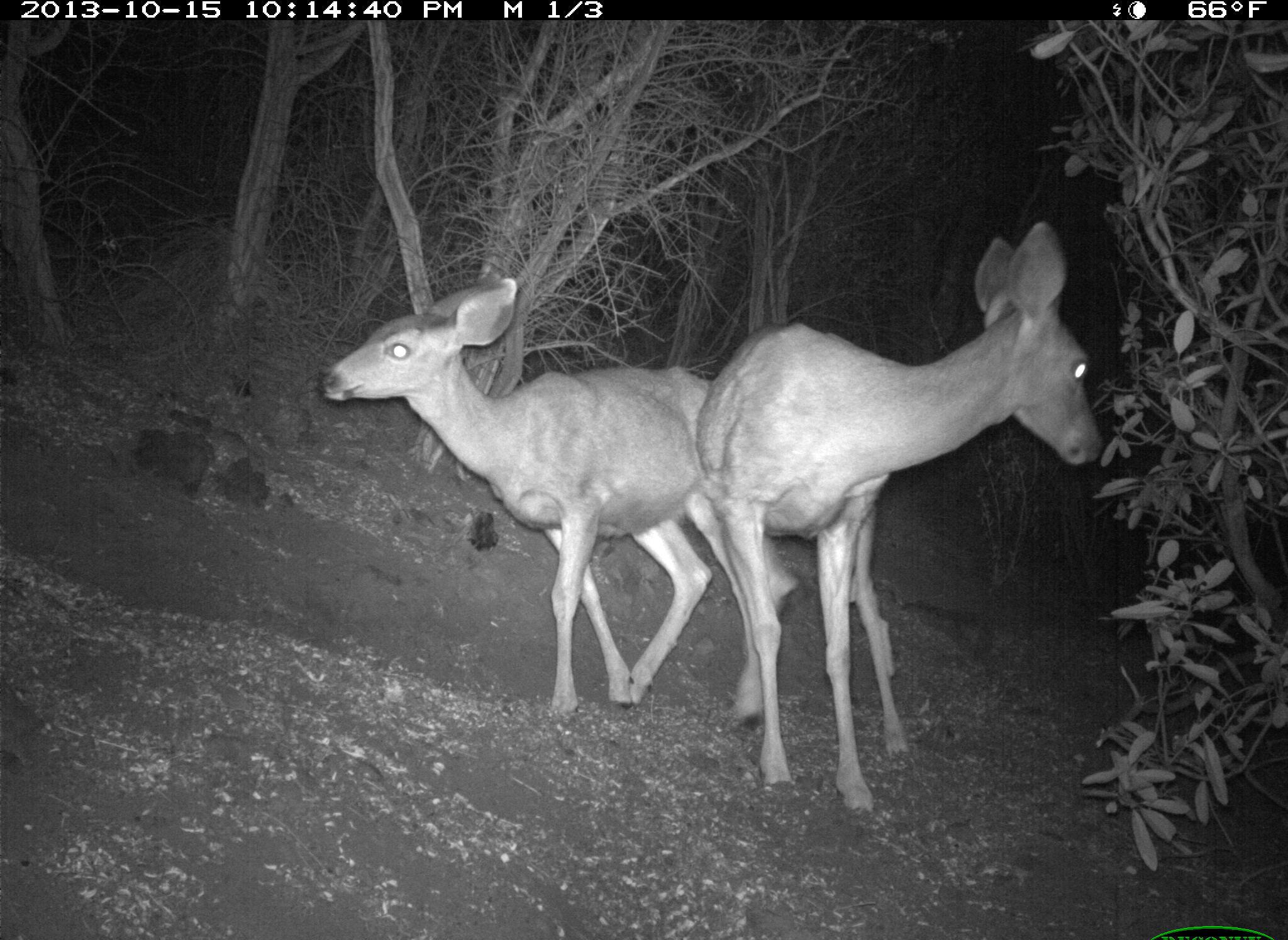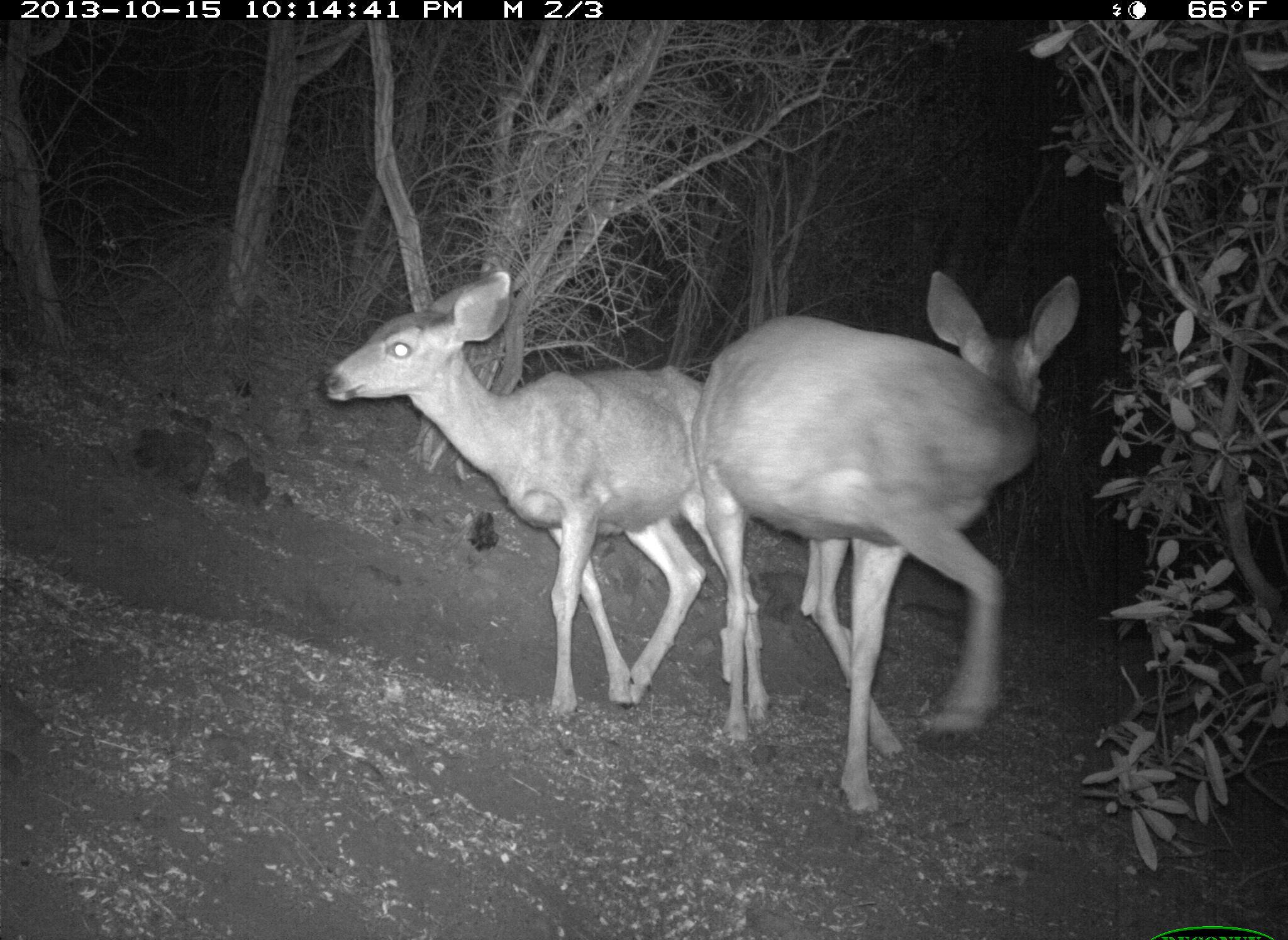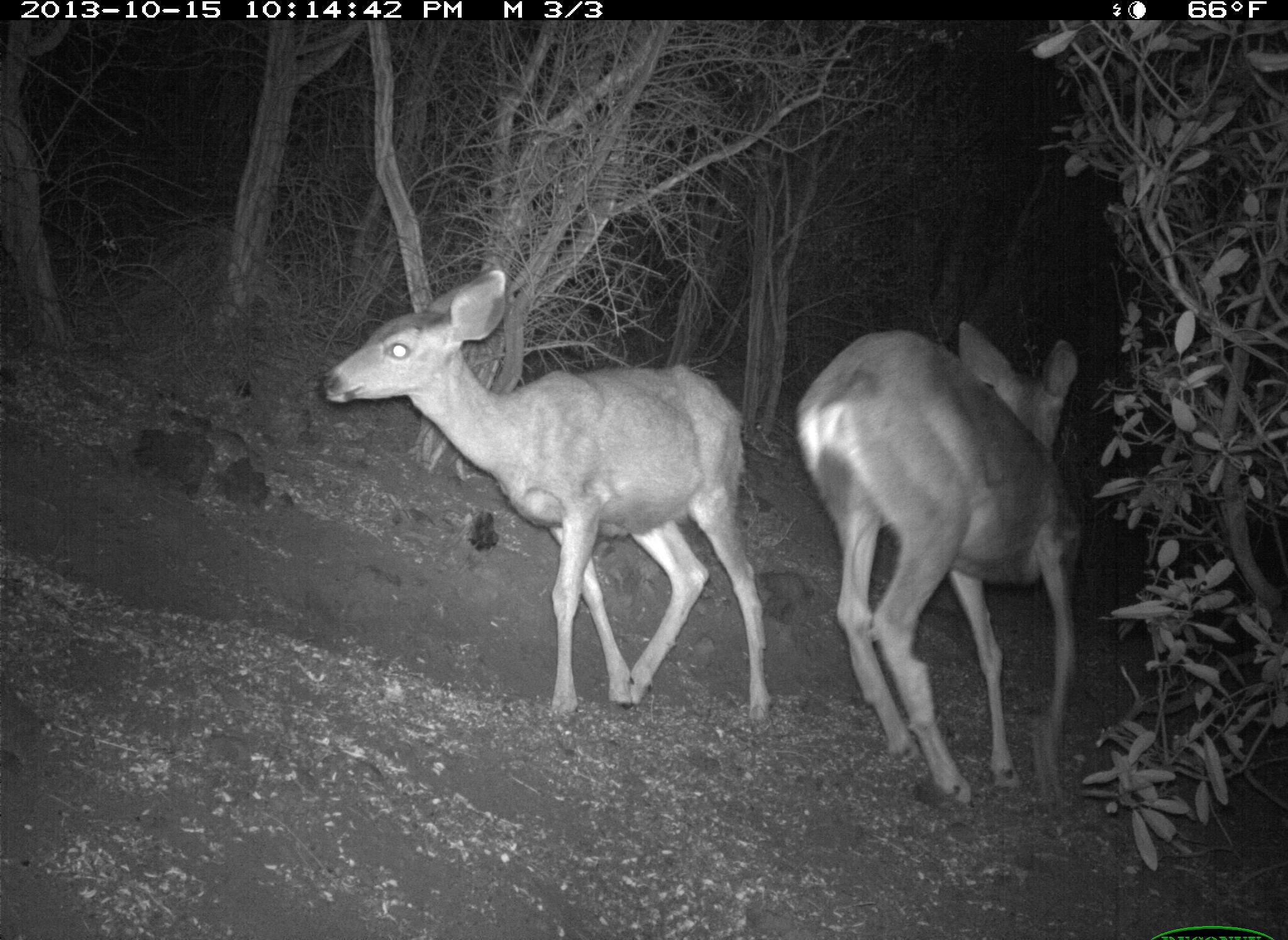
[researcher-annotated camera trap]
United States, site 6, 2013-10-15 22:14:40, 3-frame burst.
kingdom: Animalia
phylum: Chordata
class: Mammalia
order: Artiodactyla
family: Cervidae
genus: Odocoileus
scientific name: Odocoileus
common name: deer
Deer (Odocoileus).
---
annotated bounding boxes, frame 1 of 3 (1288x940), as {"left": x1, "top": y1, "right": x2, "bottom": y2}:
deer: {"left": 694, "top": 224, "right": 1103, "bottom": 827}; {"left": 314, "top": 278, "right": 800, "bottom": 724}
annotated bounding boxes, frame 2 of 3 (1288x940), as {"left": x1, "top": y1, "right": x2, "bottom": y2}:
deer: {"left": 692, "top": 268, "right": 1084, "bottom": 816}; {"left": 316, "top": 270, "right": 773, "bottom": 735}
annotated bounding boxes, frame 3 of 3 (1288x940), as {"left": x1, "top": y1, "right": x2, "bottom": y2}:
deer: {"left": 314, "top": 265, "right": 775, "bottom": 727}; {"left": 790, "top": 319, "right": 1087, "bottom": 819}